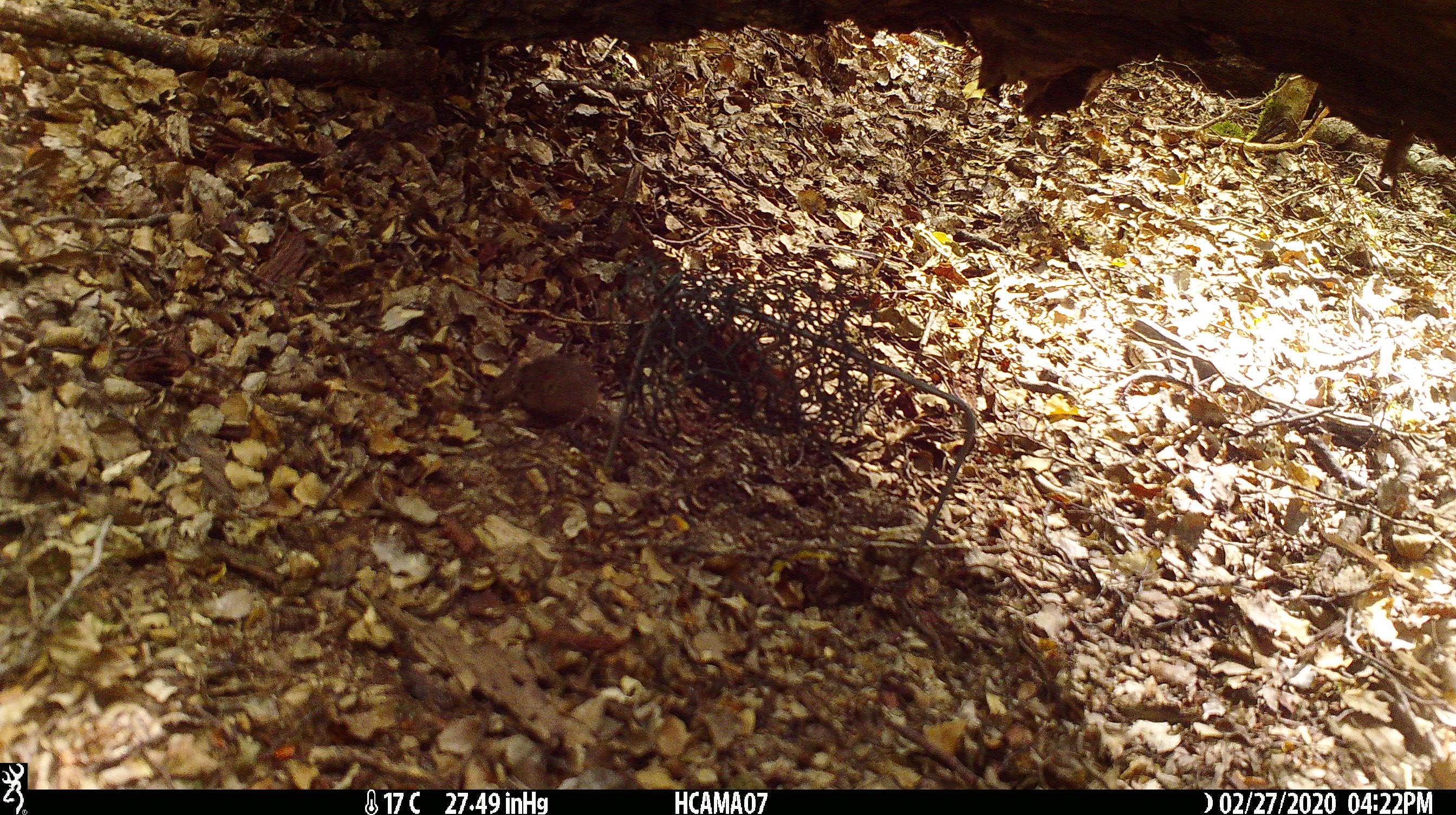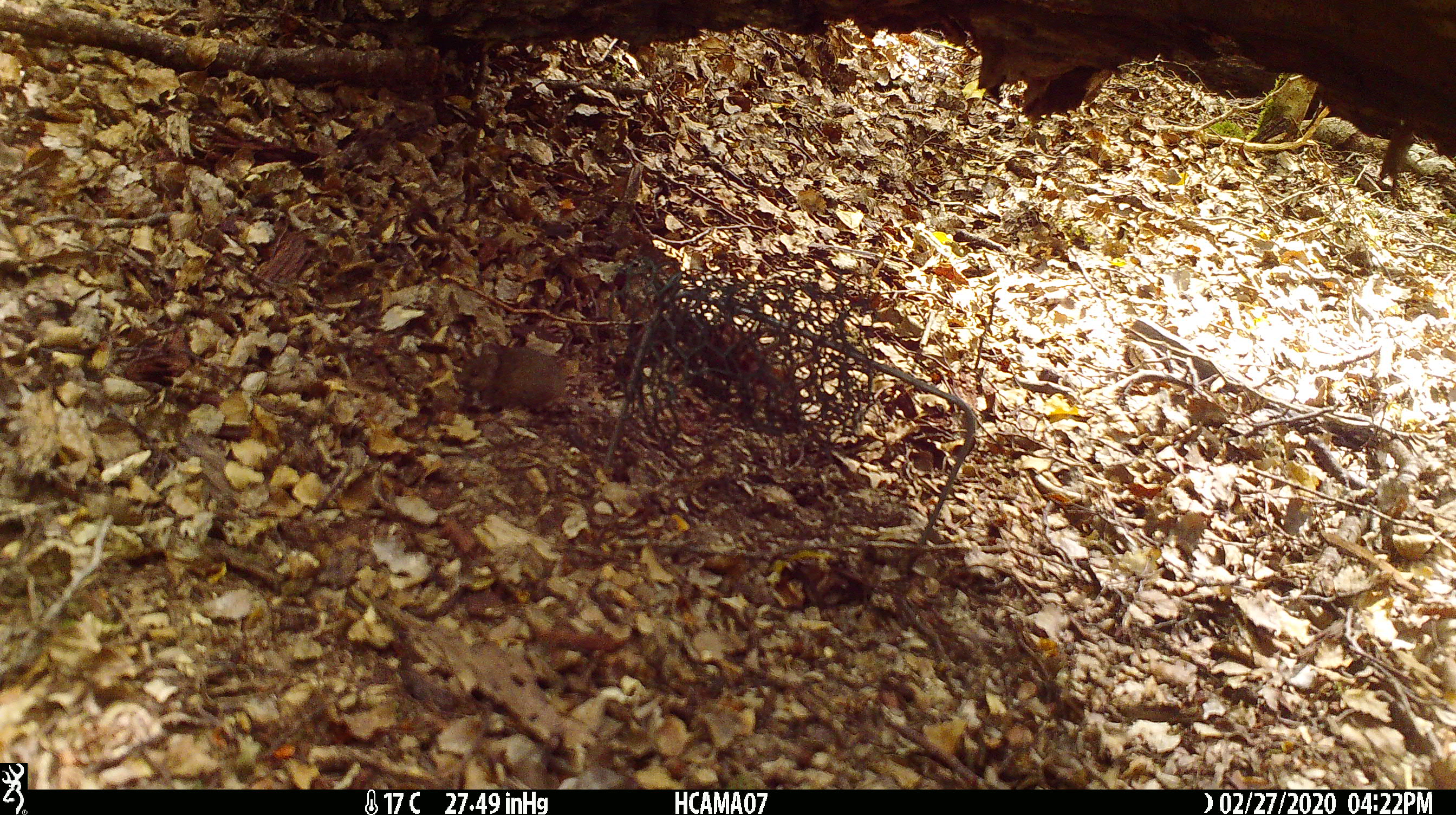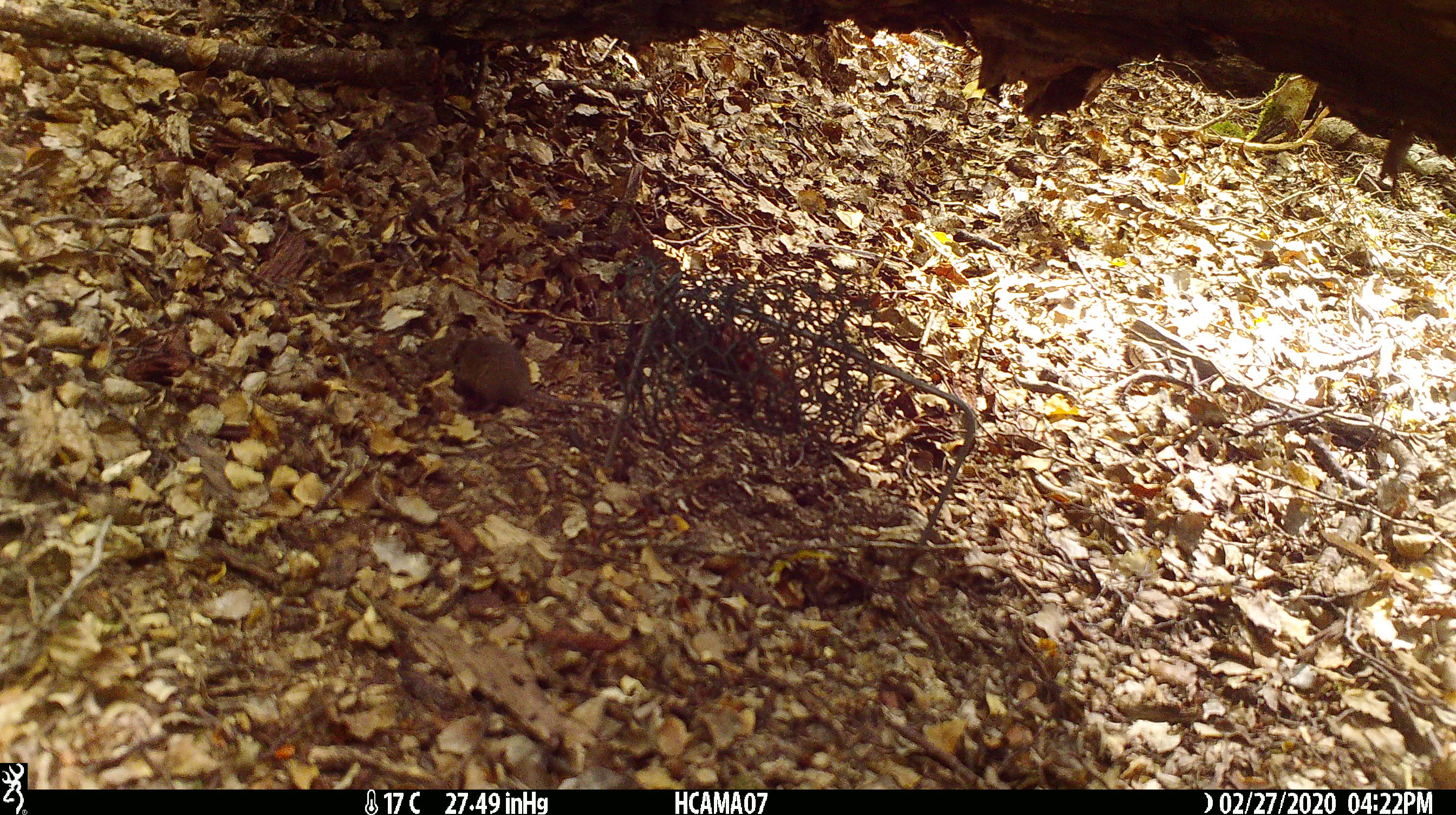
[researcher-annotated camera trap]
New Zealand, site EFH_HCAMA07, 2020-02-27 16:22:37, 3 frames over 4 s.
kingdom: Animalia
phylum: Chordata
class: Mammalia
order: Rodentia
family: Muridae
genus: Mus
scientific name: Mus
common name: mouse